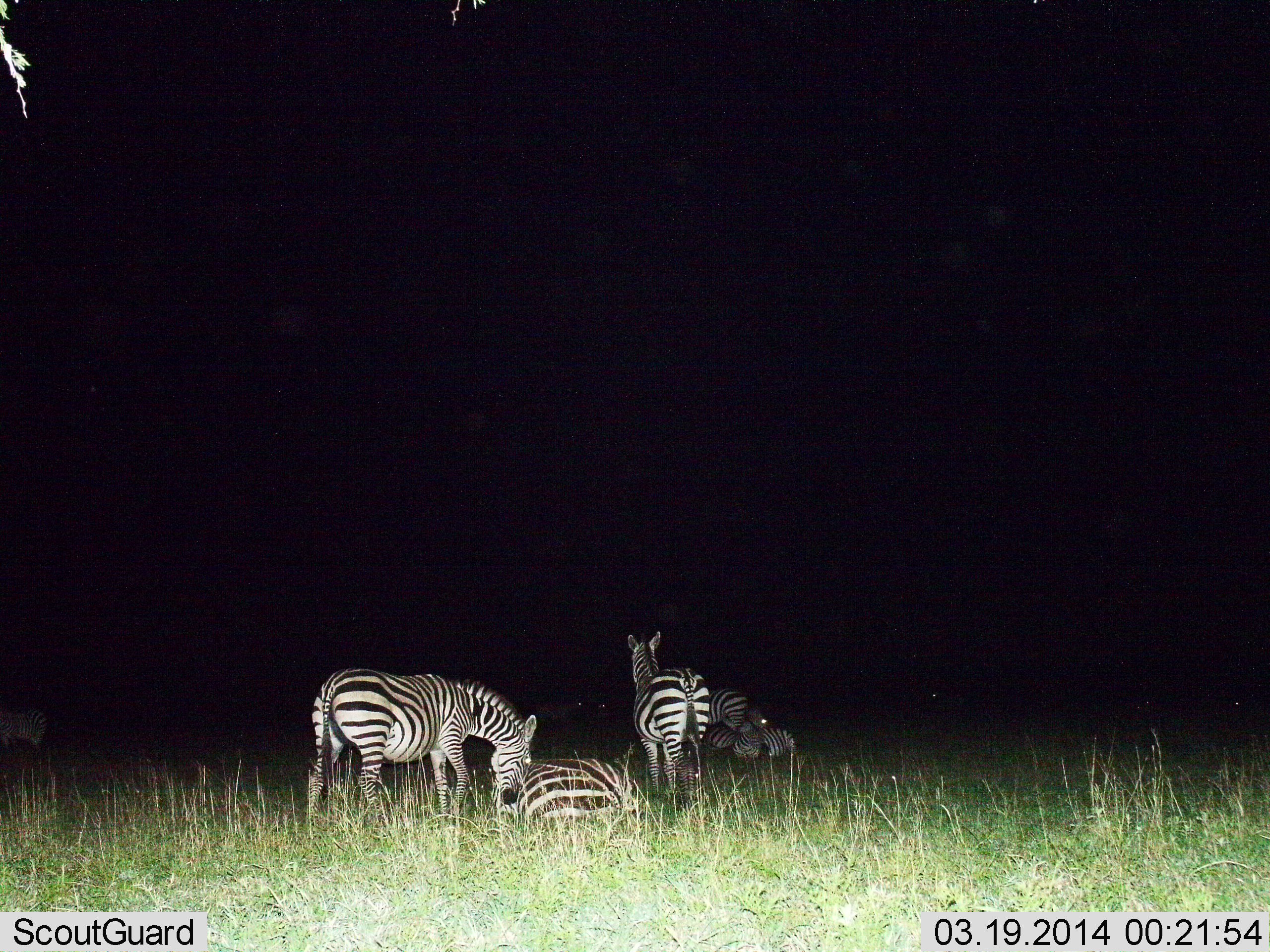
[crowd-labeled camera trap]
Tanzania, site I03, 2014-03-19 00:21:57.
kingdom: Animalia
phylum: Chordata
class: Mammalia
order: Perissodactyla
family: Equidae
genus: Equus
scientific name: Equus quagga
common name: plains zebra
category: zebra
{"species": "zebra (plains zebra) (Equus quagga)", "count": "6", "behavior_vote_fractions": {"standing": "70%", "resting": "100%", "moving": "10%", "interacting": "0%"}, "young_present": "0%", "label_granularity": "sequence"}